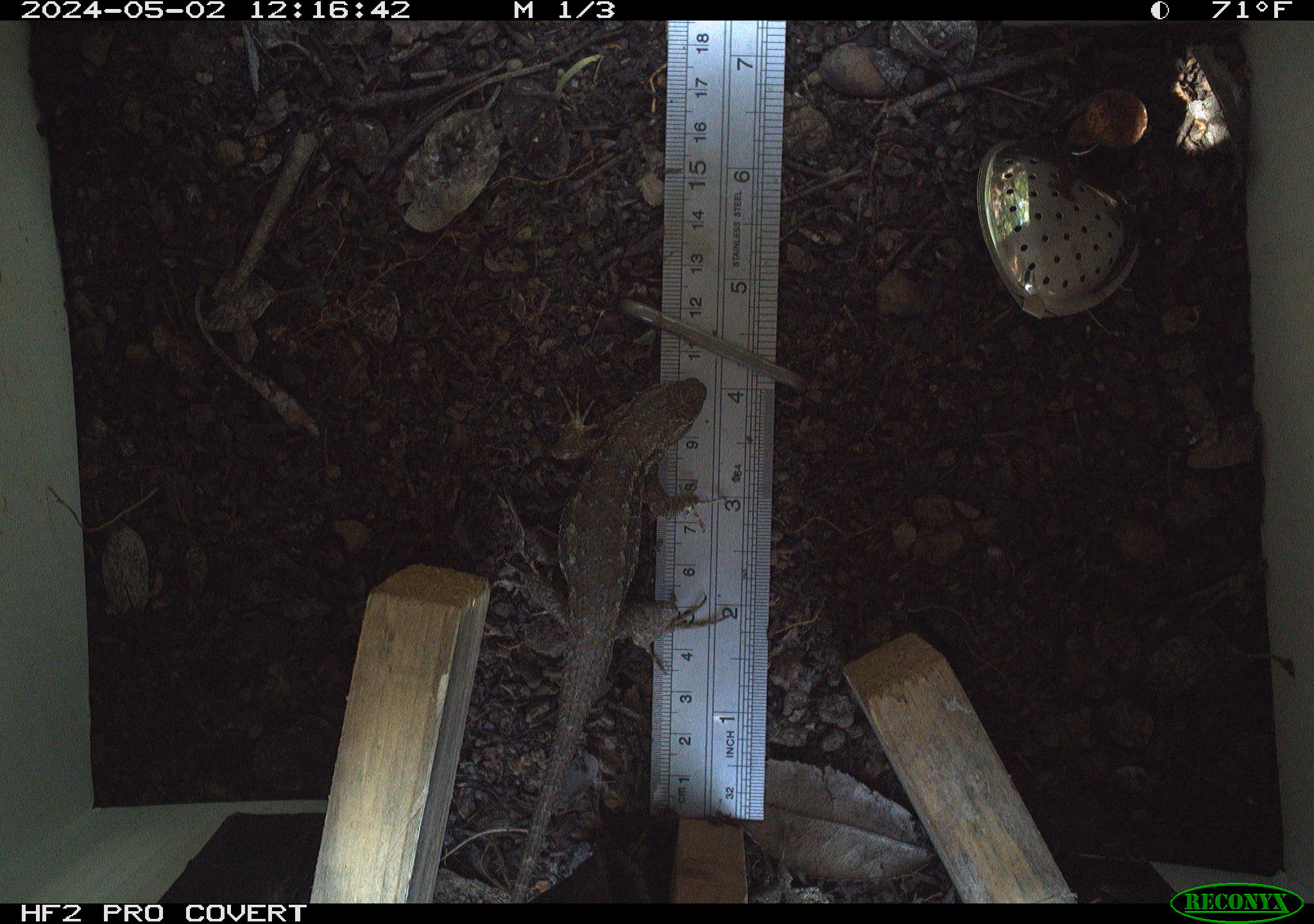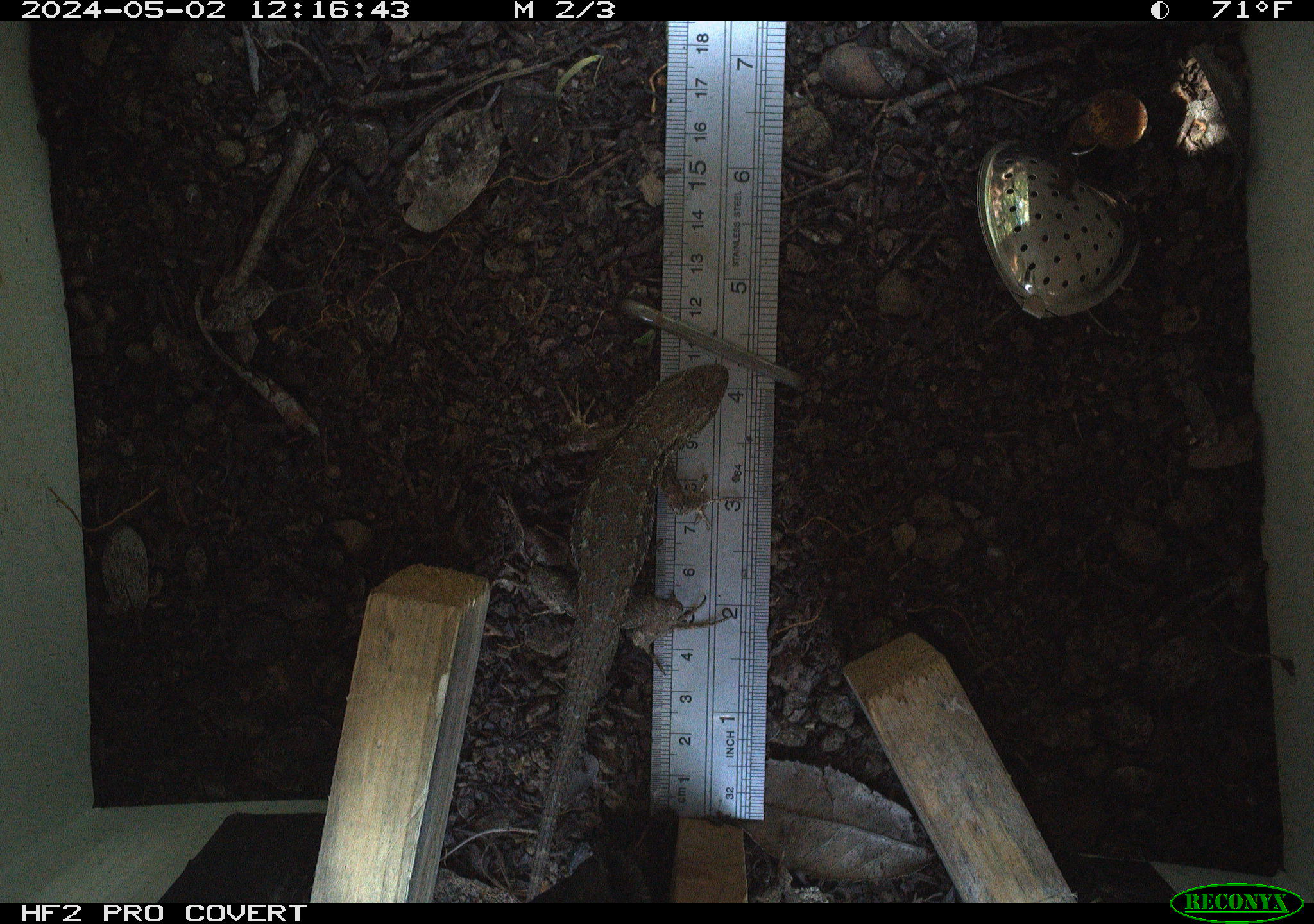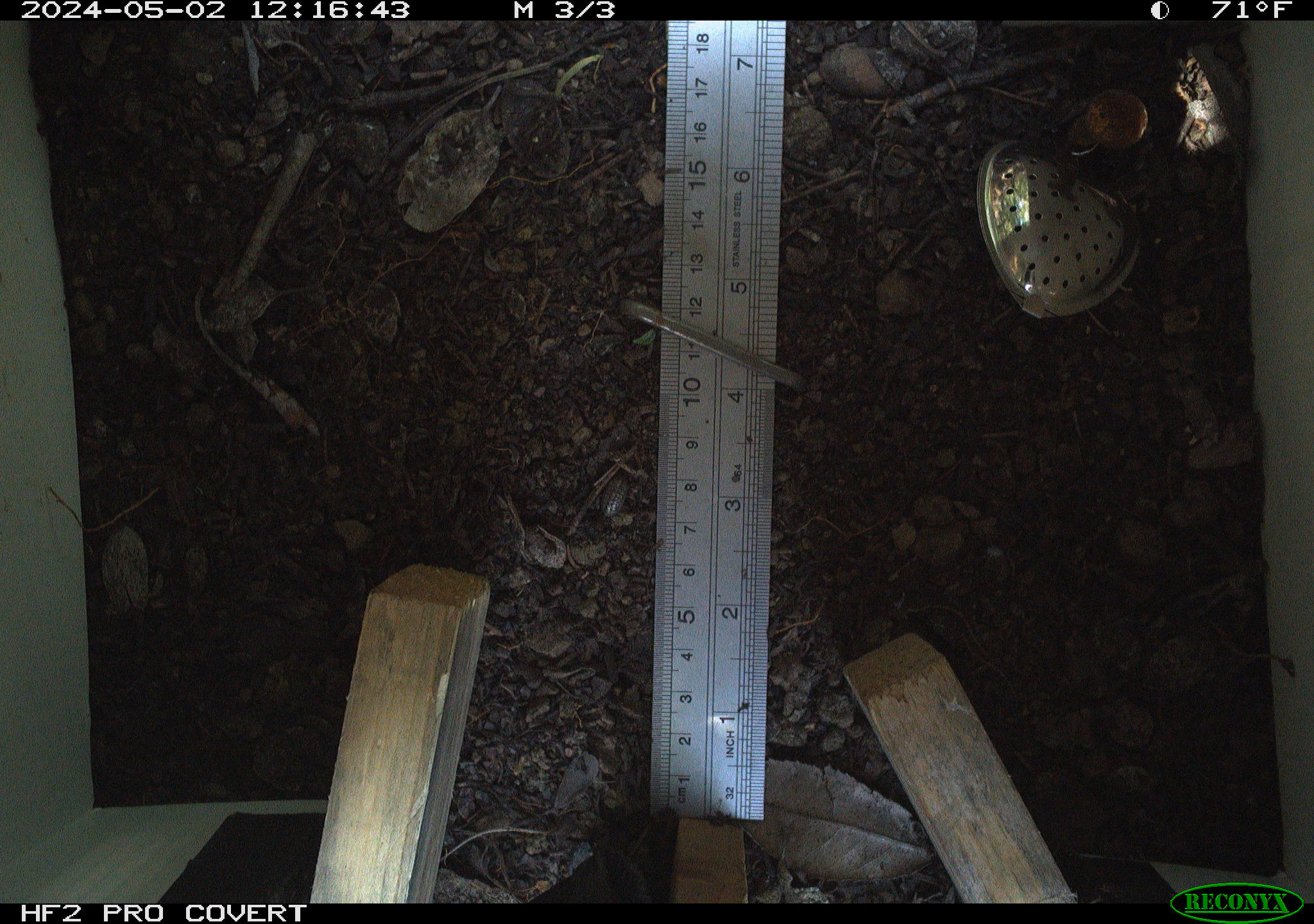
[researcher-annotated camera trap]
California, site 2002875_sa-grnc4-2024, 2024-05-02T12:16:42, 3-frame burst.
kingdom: Animalia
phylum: Chordata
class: Reptilia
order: Squamata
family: Phrynosomatidae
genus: Sceloporus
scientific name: Sceloporus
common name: spiny lizards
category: sceloporus species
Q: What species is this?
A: Sceloporus species (spiny lizards) (Sceloporus).